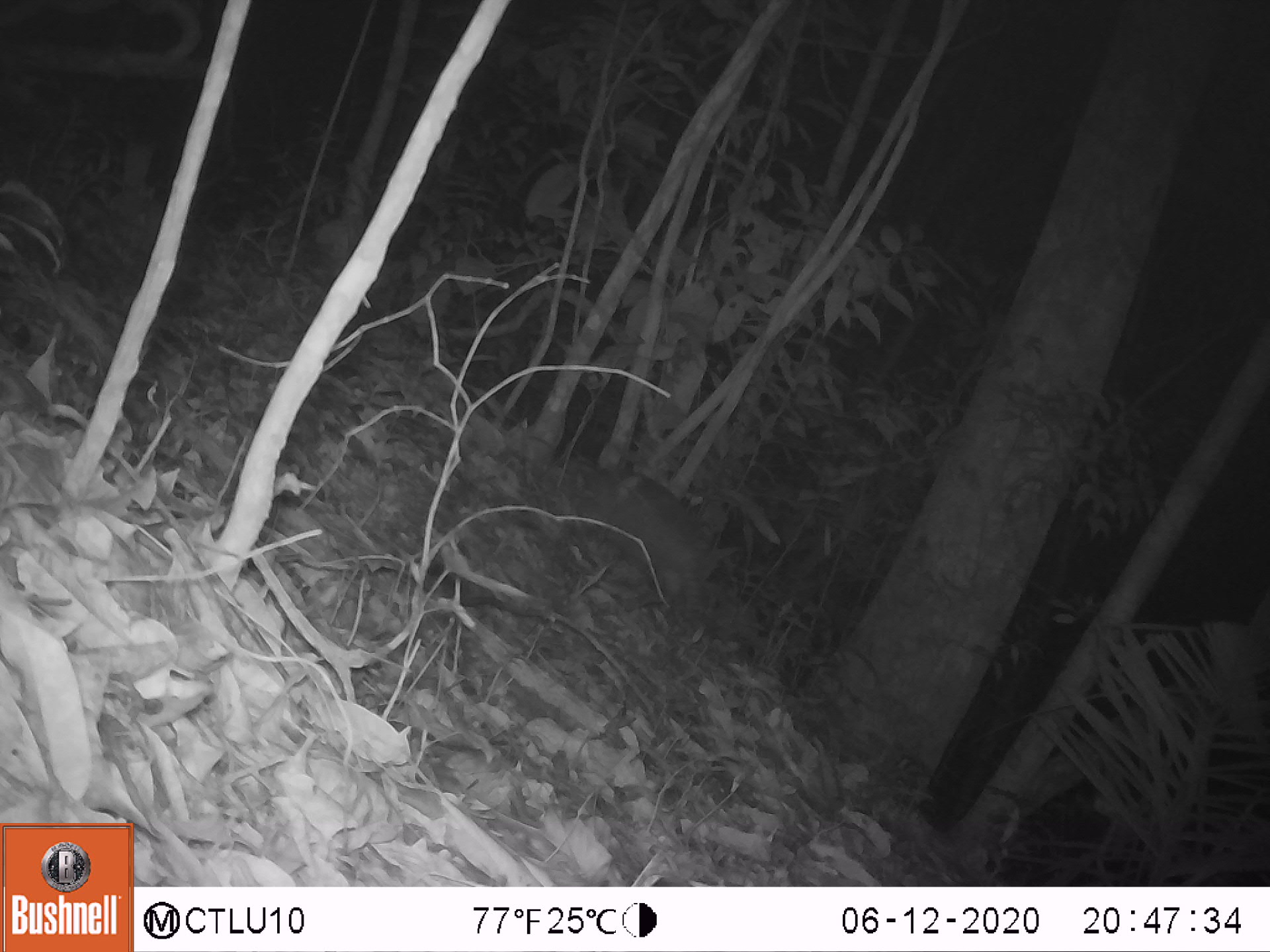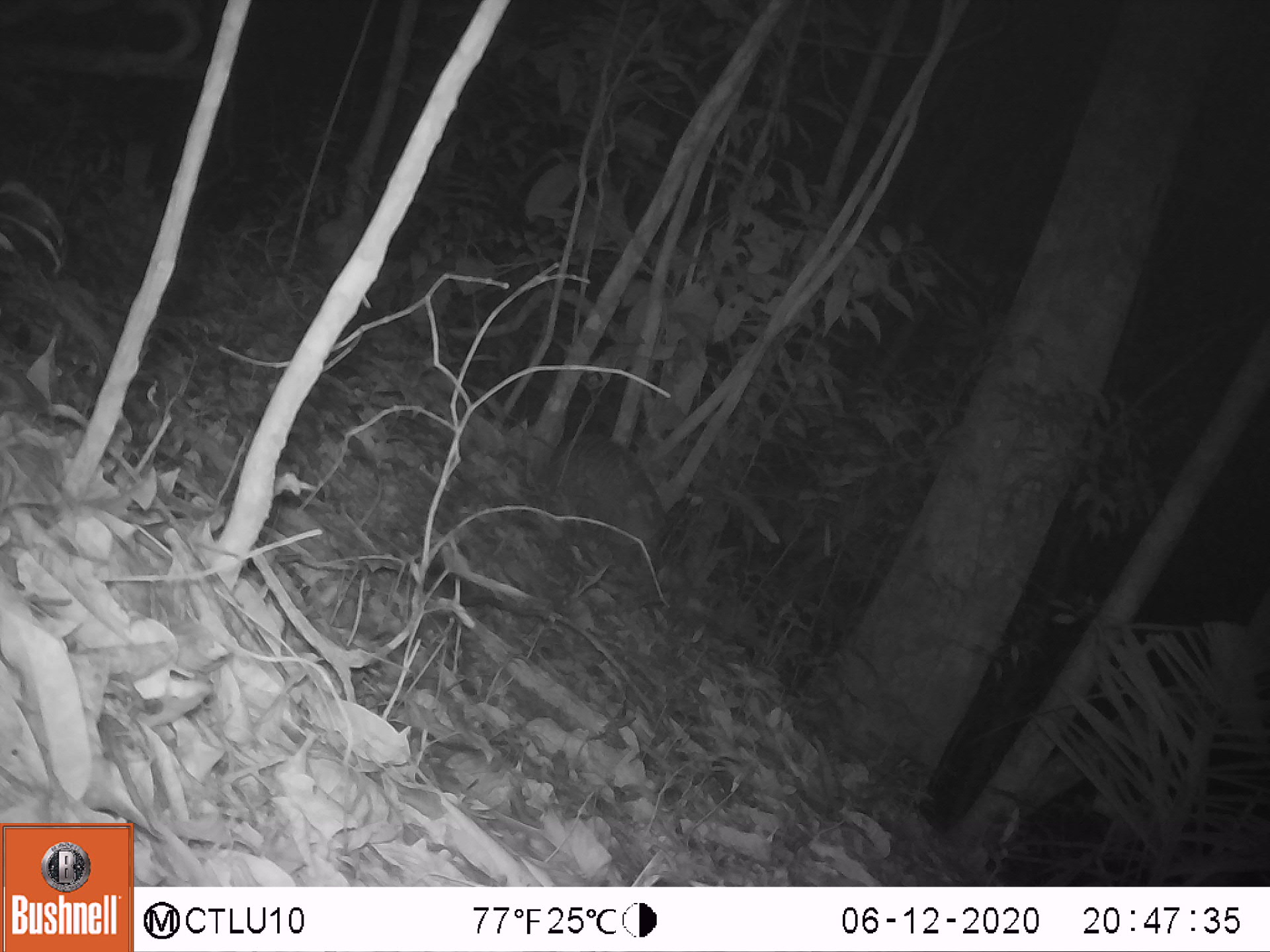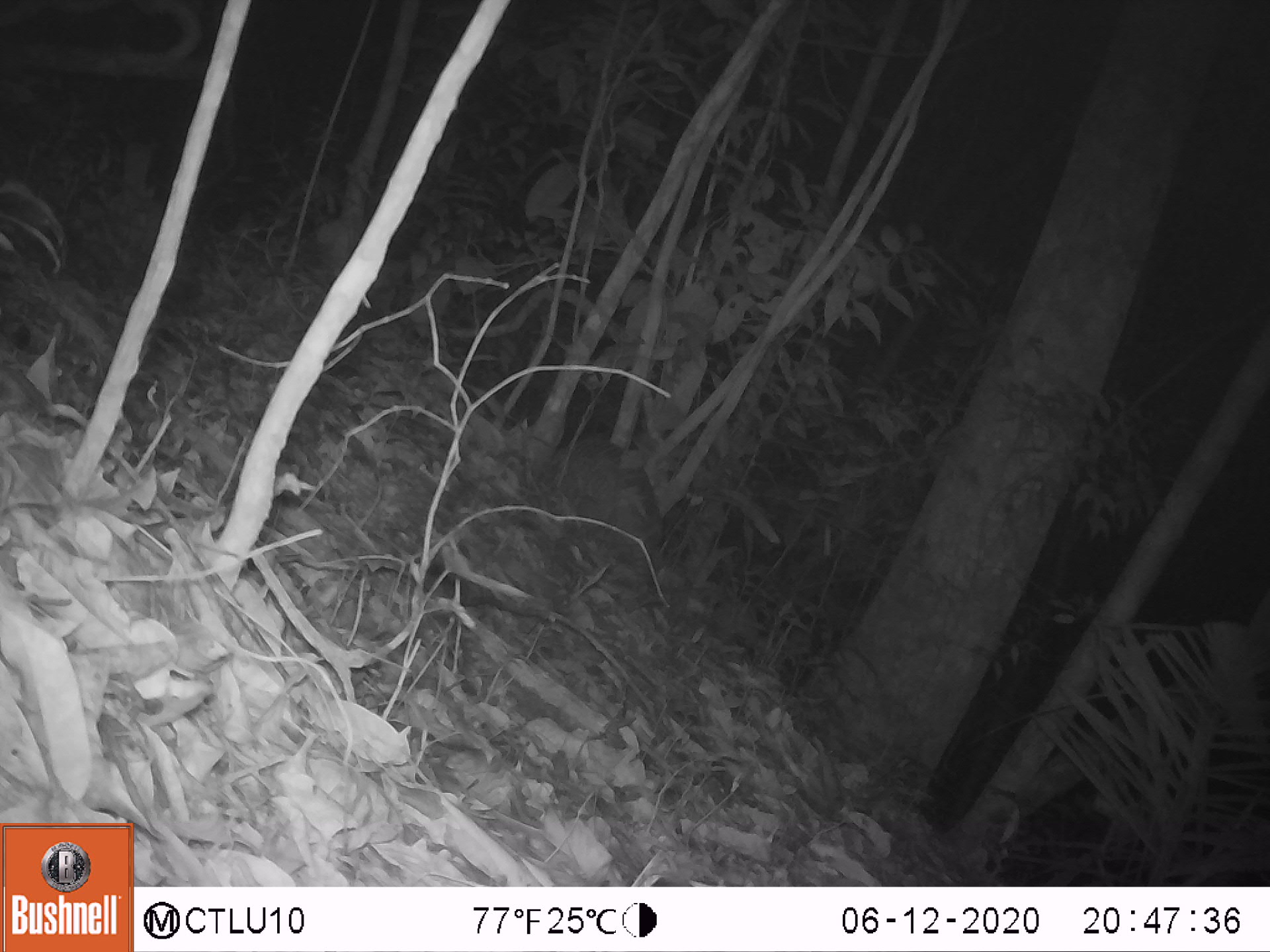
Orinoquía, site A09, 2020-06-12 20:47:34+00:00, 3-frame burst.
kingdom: Animalia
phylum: Chordata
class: Mammalia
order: Cingulata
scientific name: Cingulata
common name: armadillo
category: unknown armadillo